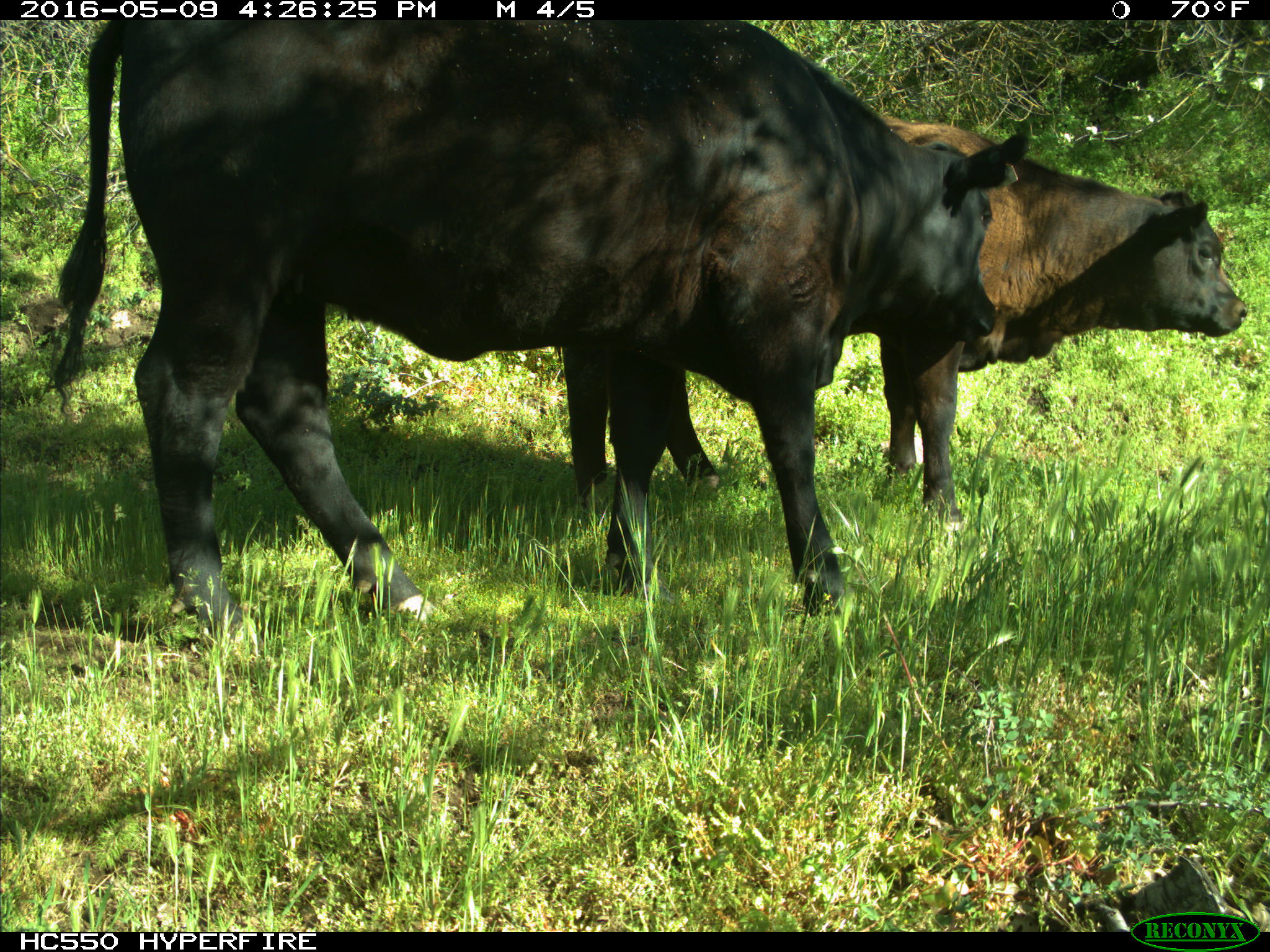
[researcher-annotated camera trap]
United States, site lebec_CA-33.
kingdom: Animalia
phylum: Chordata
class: Mammalia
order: Artiodactyla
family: Bovidae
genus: Bos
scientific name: Bos taurus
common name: domestic cow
Bos taurus (domestic cow).